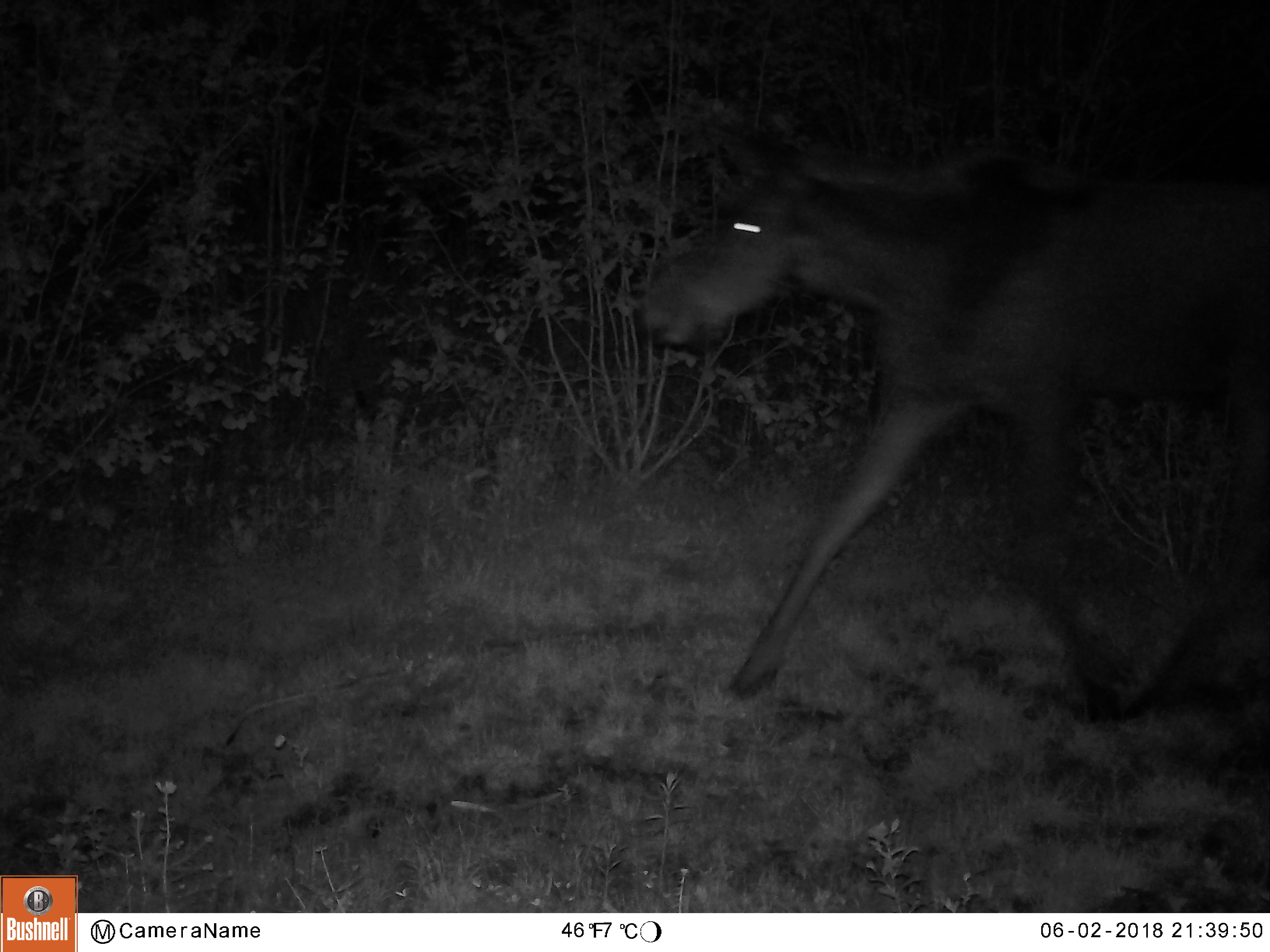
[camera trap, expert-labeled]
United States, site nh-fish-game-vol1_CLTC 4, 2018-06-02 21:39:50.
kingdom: Animalia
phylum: Chordata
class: Mammalia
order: Artiodactyla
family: Cervidae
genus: Alces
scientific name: Alces alces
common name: moose